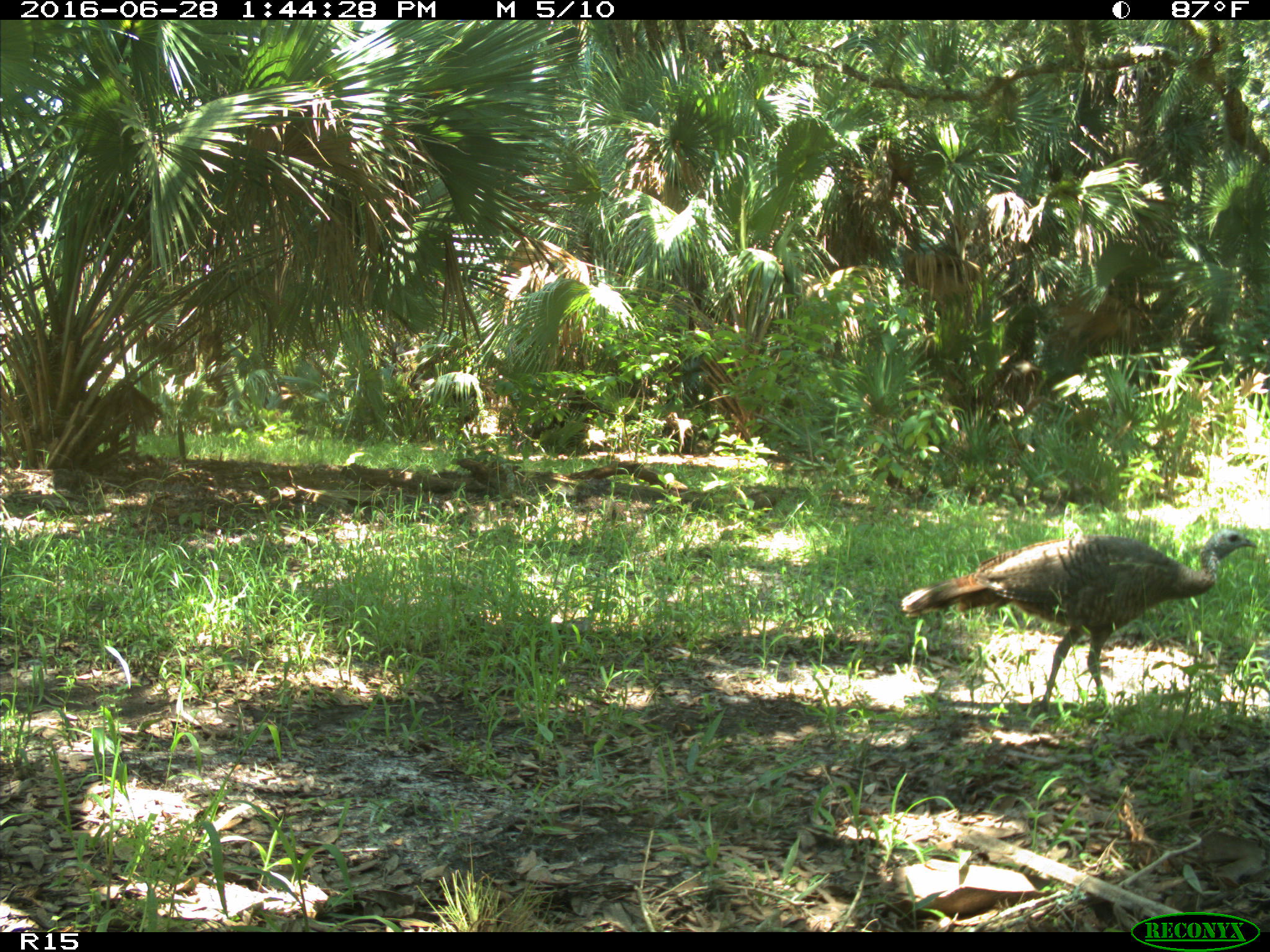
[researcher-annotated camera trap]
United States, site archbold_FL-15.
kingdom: Animalia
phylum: Chordata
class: Aves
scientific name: Aves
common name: birds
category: unidentified bird